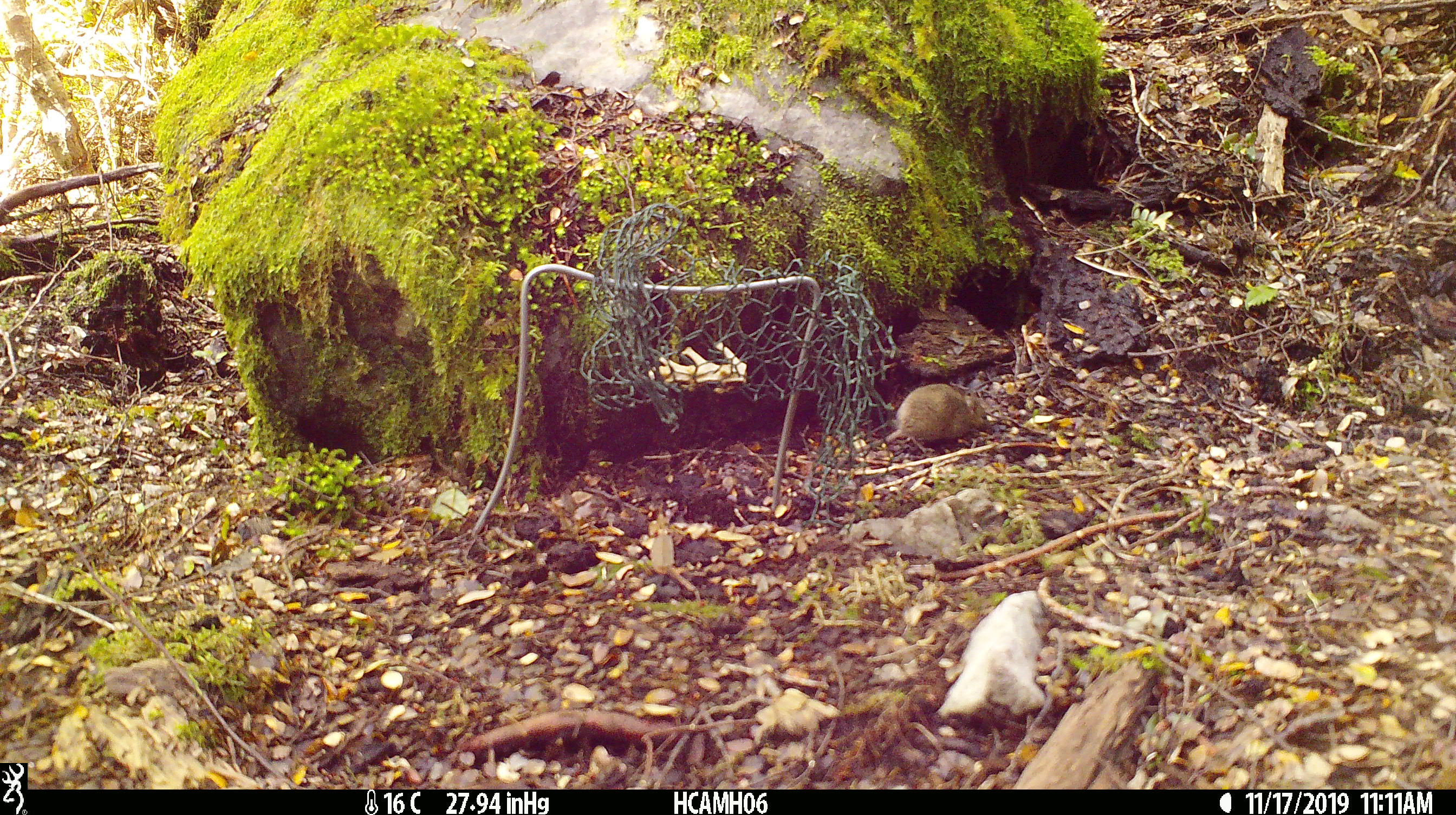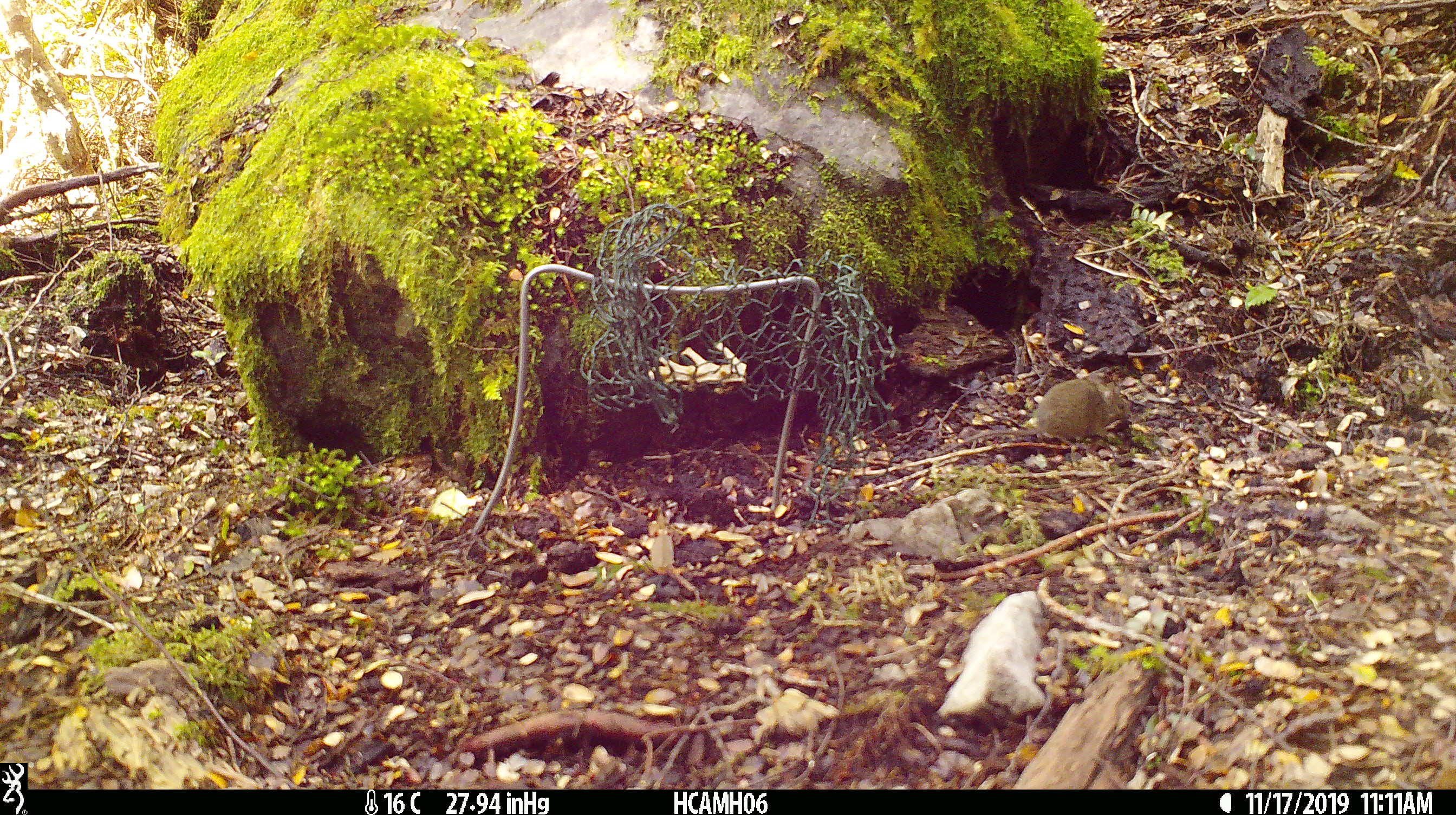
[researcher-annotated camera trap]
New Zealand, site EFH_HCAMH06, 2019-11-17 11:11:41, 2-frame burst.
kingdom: Animalia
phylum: Chordata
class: Mammalia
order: Rodentia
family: Muridae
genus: Mus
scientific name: Mus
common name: mouse